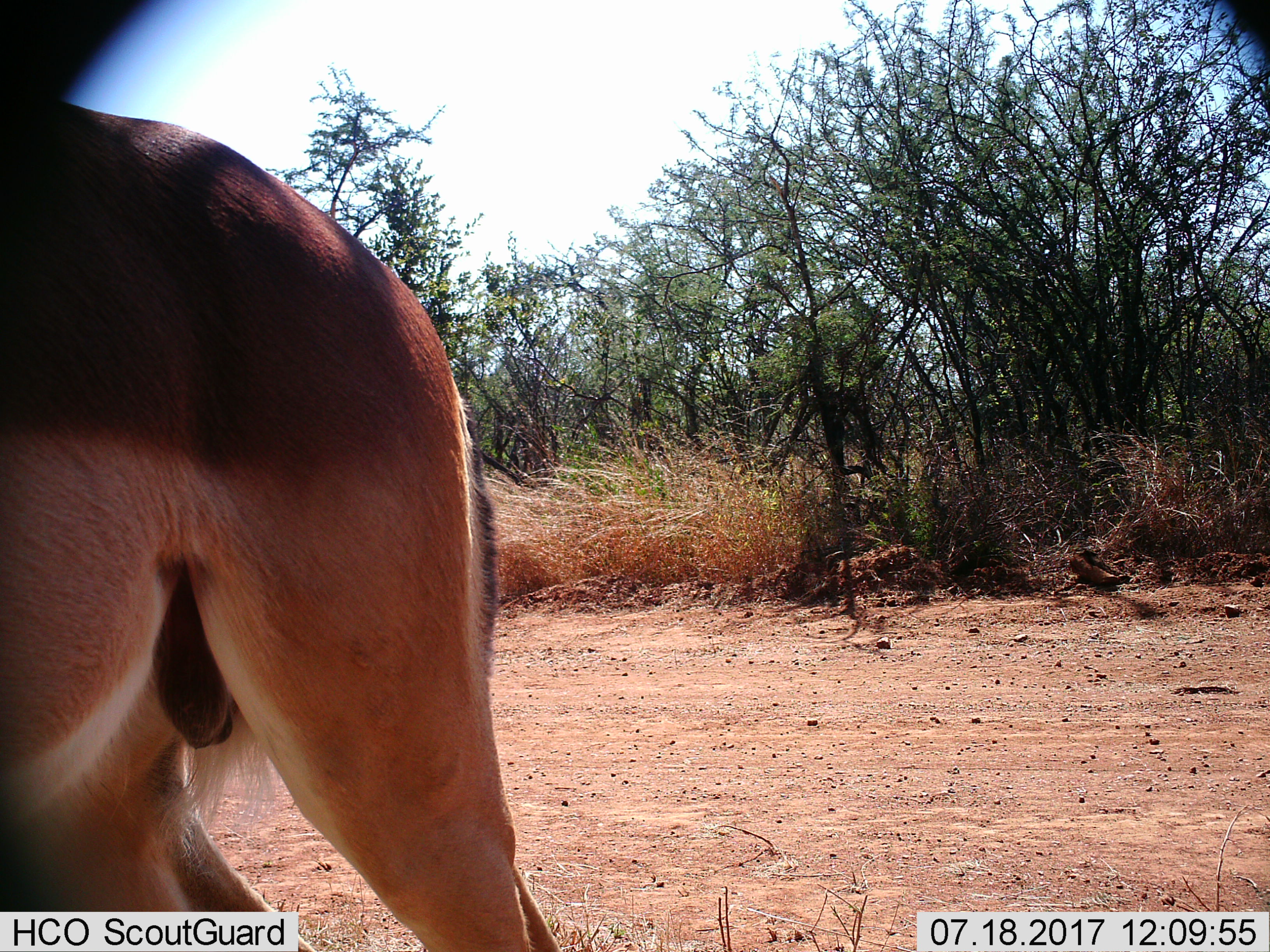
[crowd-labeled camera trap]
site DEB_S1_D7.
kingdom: Animalia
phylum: Chordata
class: Mammalia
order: Artiodactyla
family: Bovidae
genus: Aepyceros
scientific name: Aepyceros melampus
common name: impala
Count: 1.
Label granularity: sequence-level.